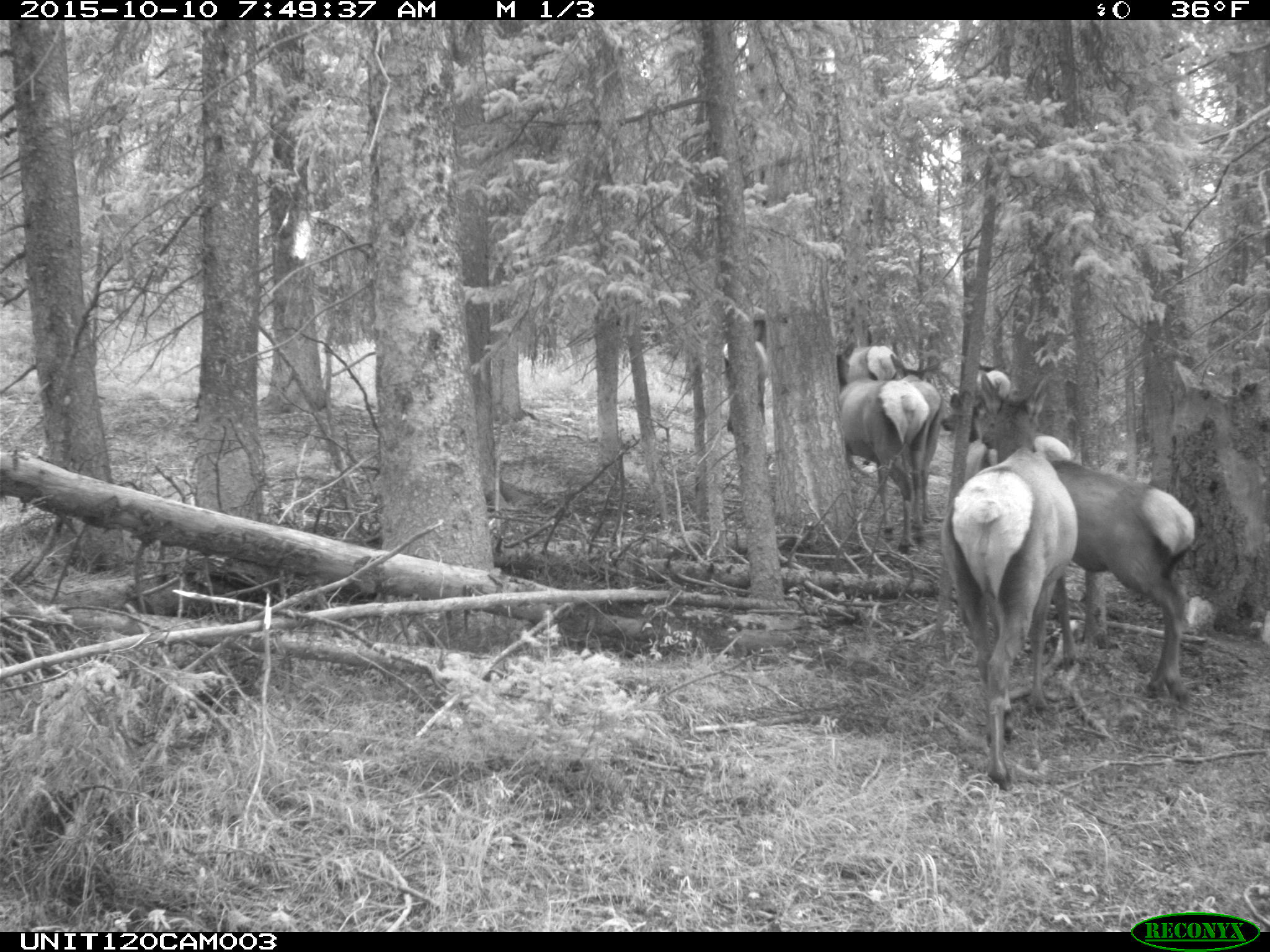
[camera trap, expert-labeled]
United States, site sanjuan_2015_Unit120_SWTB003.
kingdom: Animalia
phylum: Chordata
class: Mammalia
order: Artiodactyla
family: Cervidae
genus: Cervus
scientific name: Cervus elaphus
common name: red deer